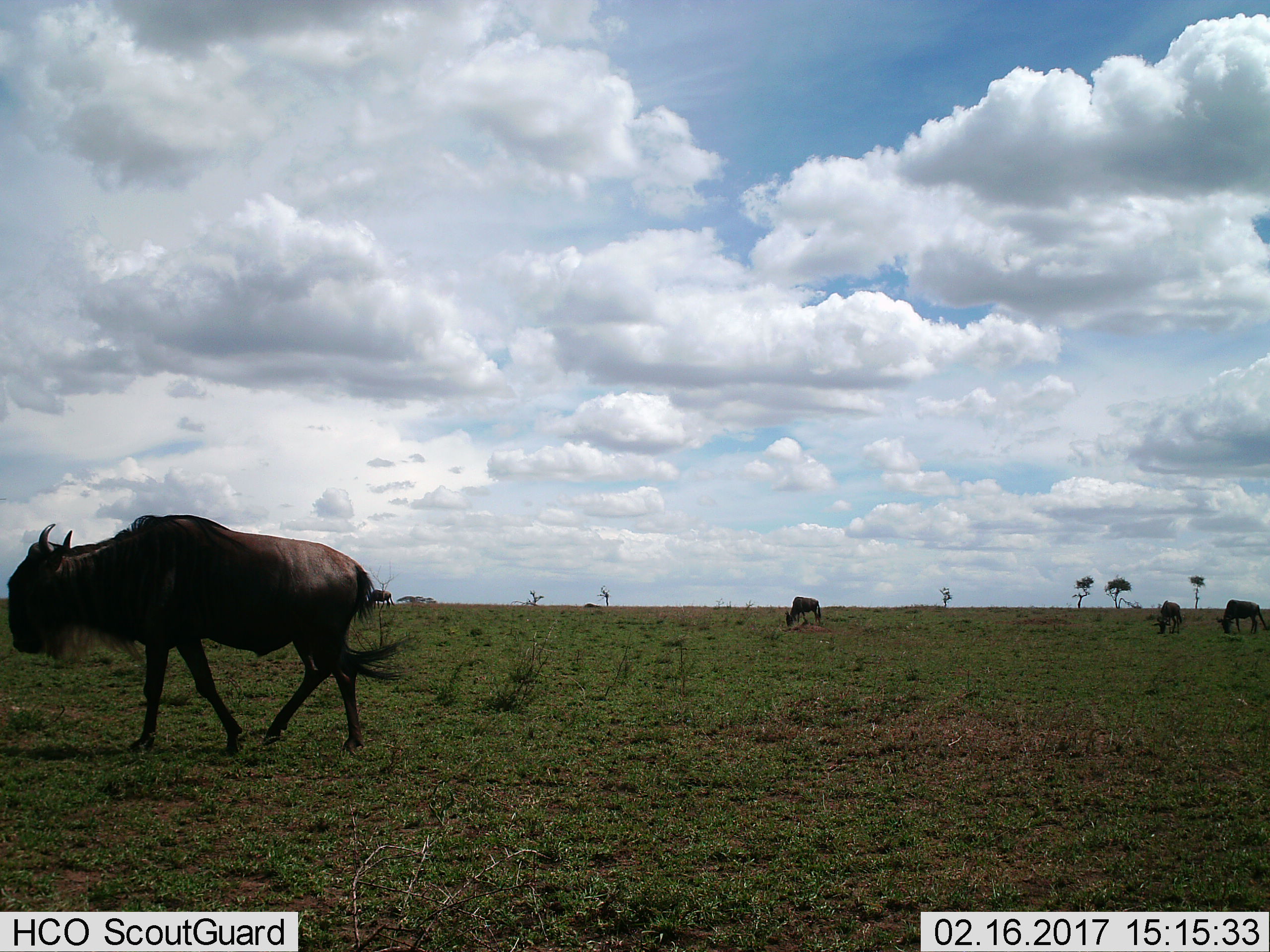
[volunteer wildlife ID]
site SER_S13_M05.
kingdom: Animalia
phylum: Chordata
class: Mammalia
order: Artiodactyla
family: Bovidae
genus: Connochaetes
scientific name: Connochaetes taurinus taurinus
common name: blue wildebeest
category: wildebeestblue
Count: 5.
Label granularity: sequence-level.